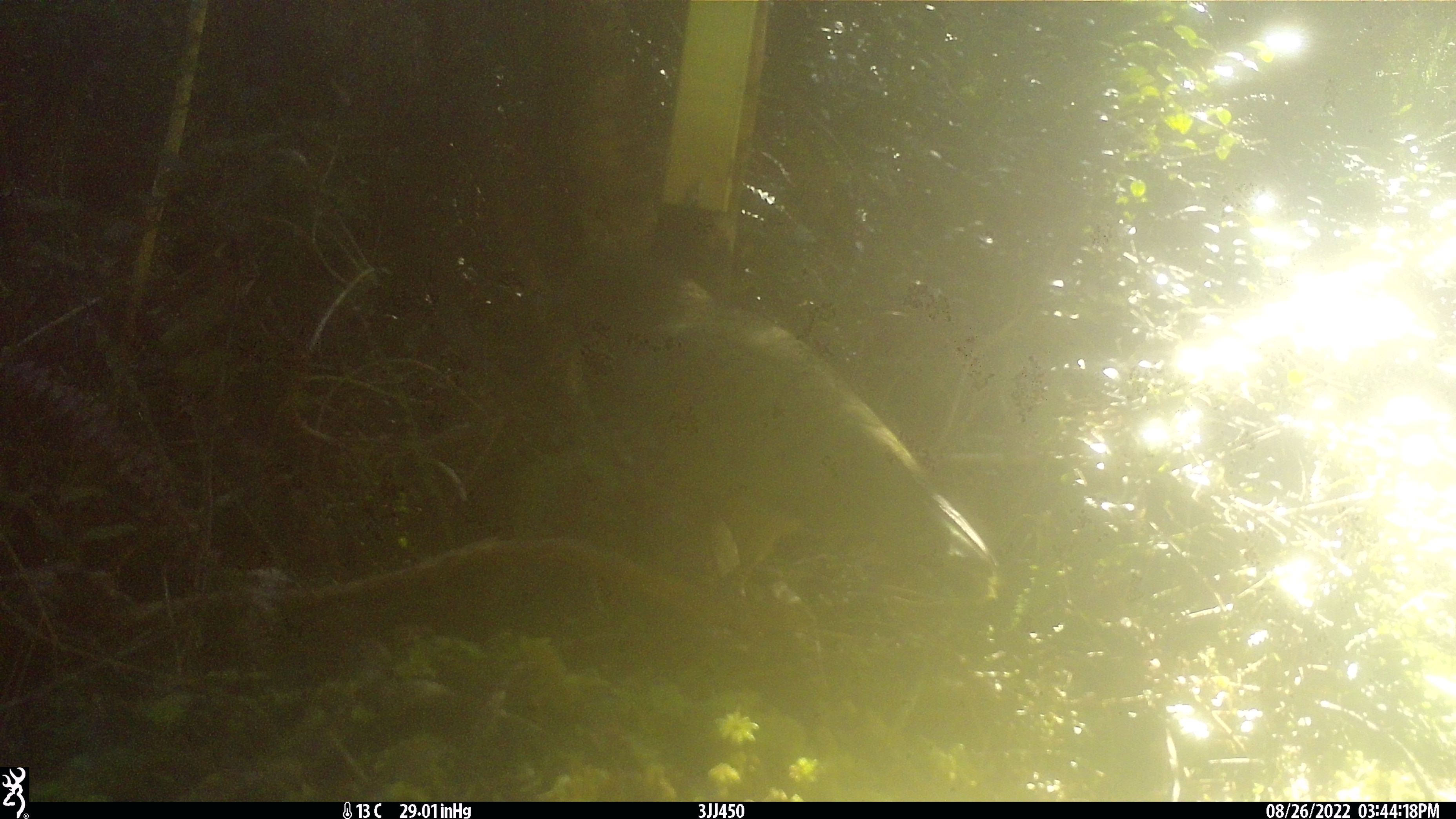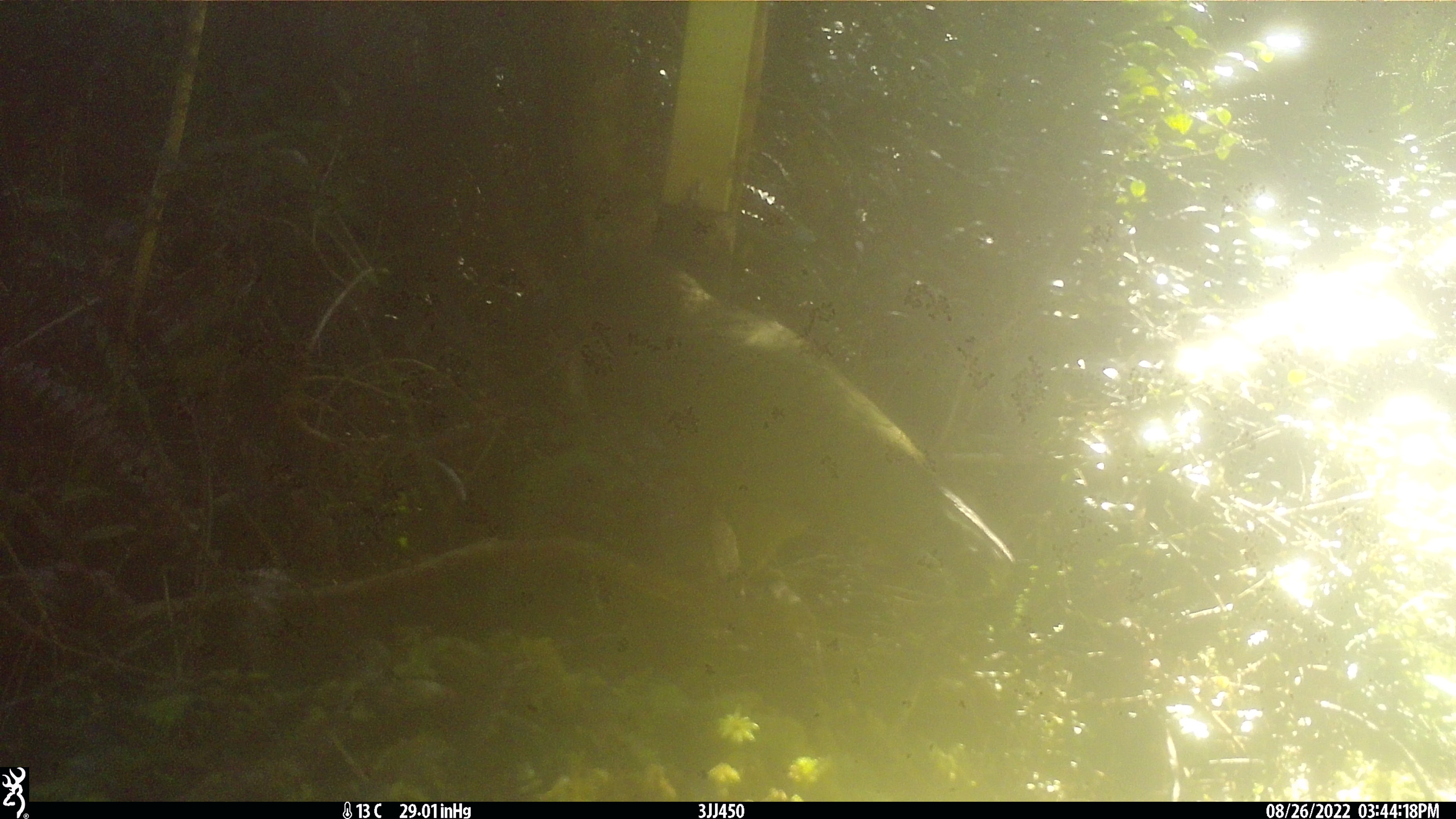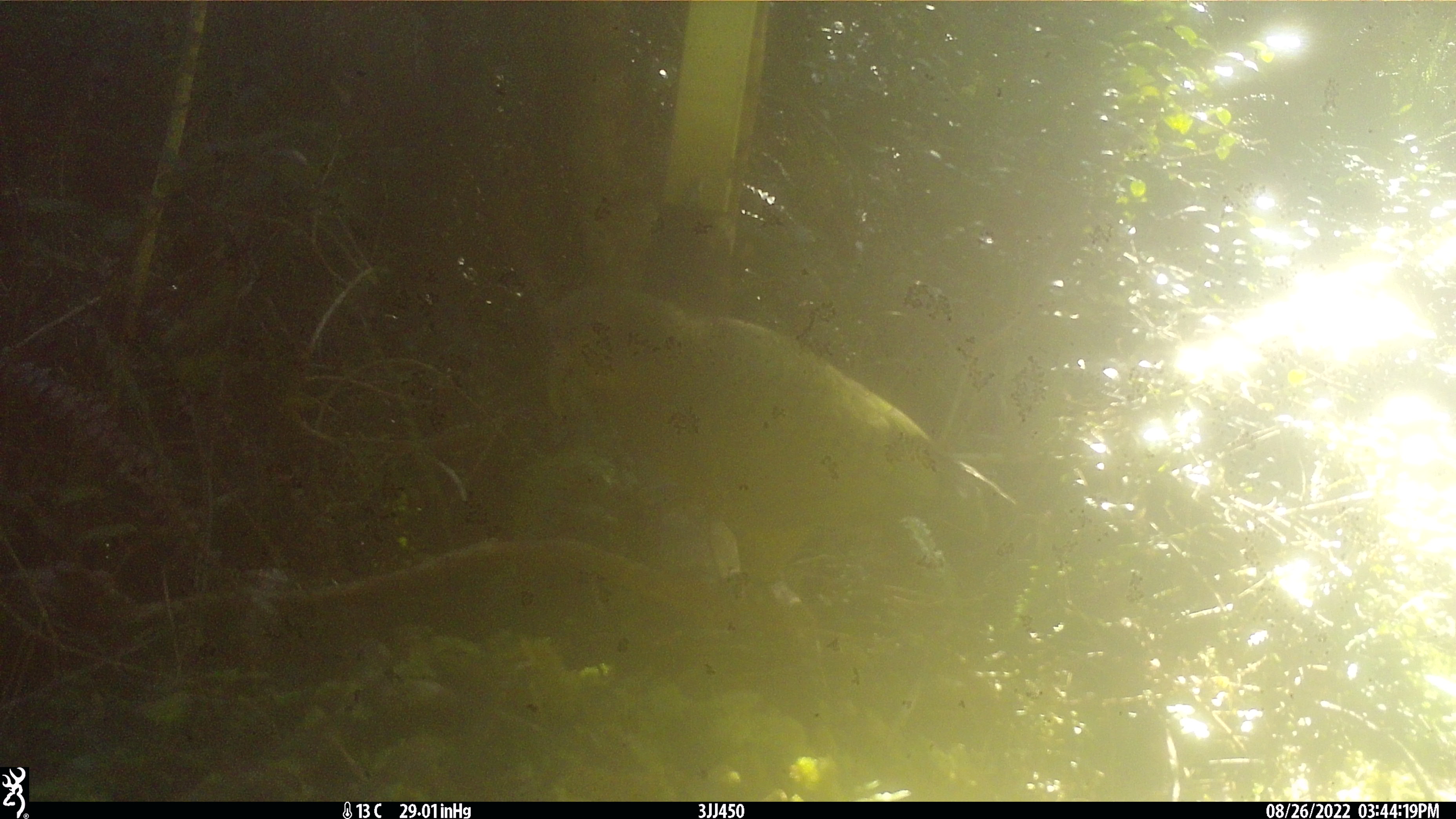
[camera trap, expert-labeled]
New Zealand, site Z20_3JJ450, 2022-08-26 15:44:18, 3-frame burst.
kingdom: Animalia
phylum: Chordata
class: Aves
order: Psittaciformes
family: Strigopidae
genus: Nestor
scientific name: Nestor notabilis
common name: kea